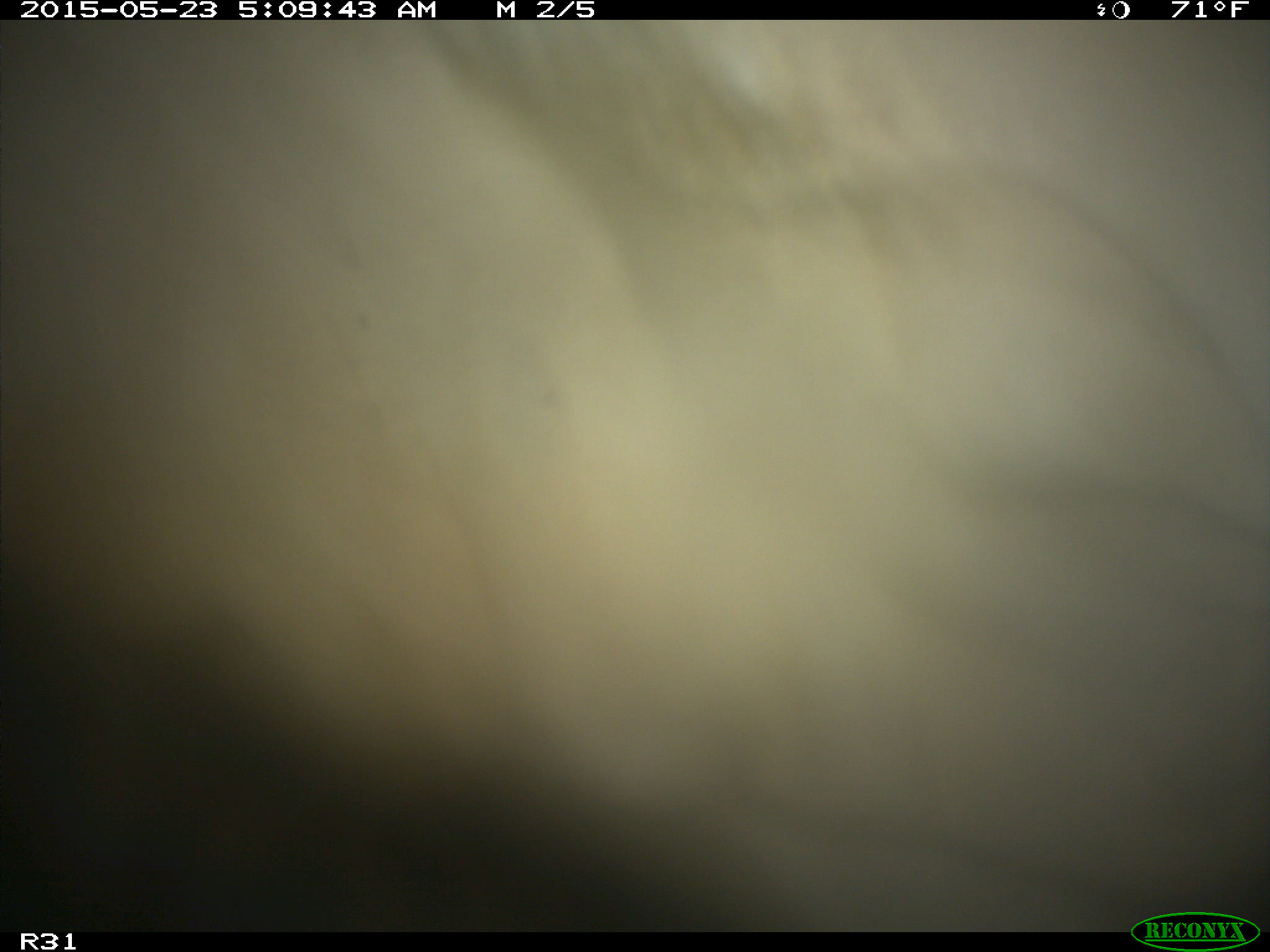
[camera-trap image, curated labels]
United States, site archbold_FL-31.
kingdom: Animalia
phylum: Chordata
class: Mammalia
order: Artiodactyla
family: Bovidae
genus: Bos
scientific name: Bos taurus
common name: domestic cow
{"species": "Bos taurus (domestic cow)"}